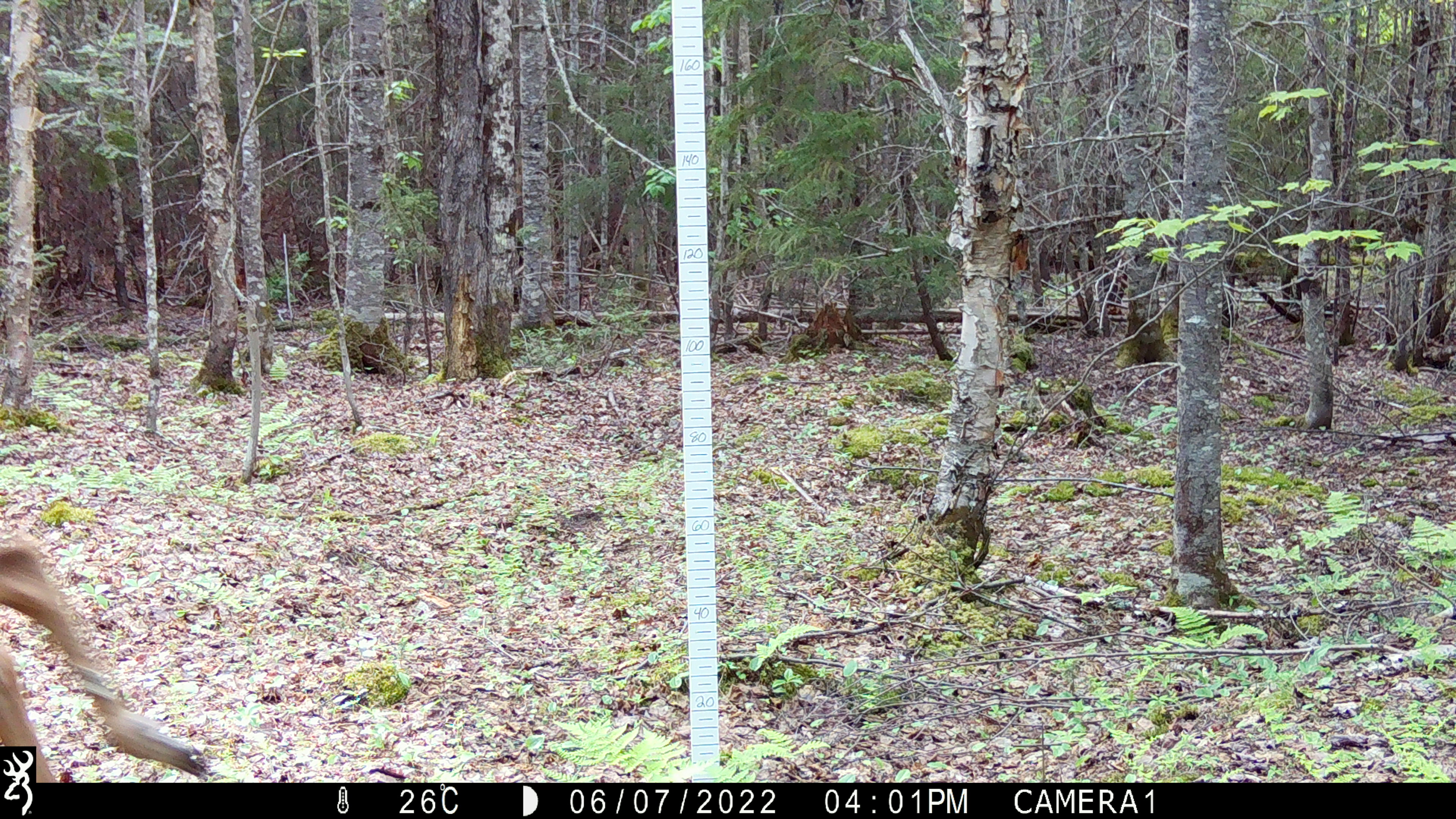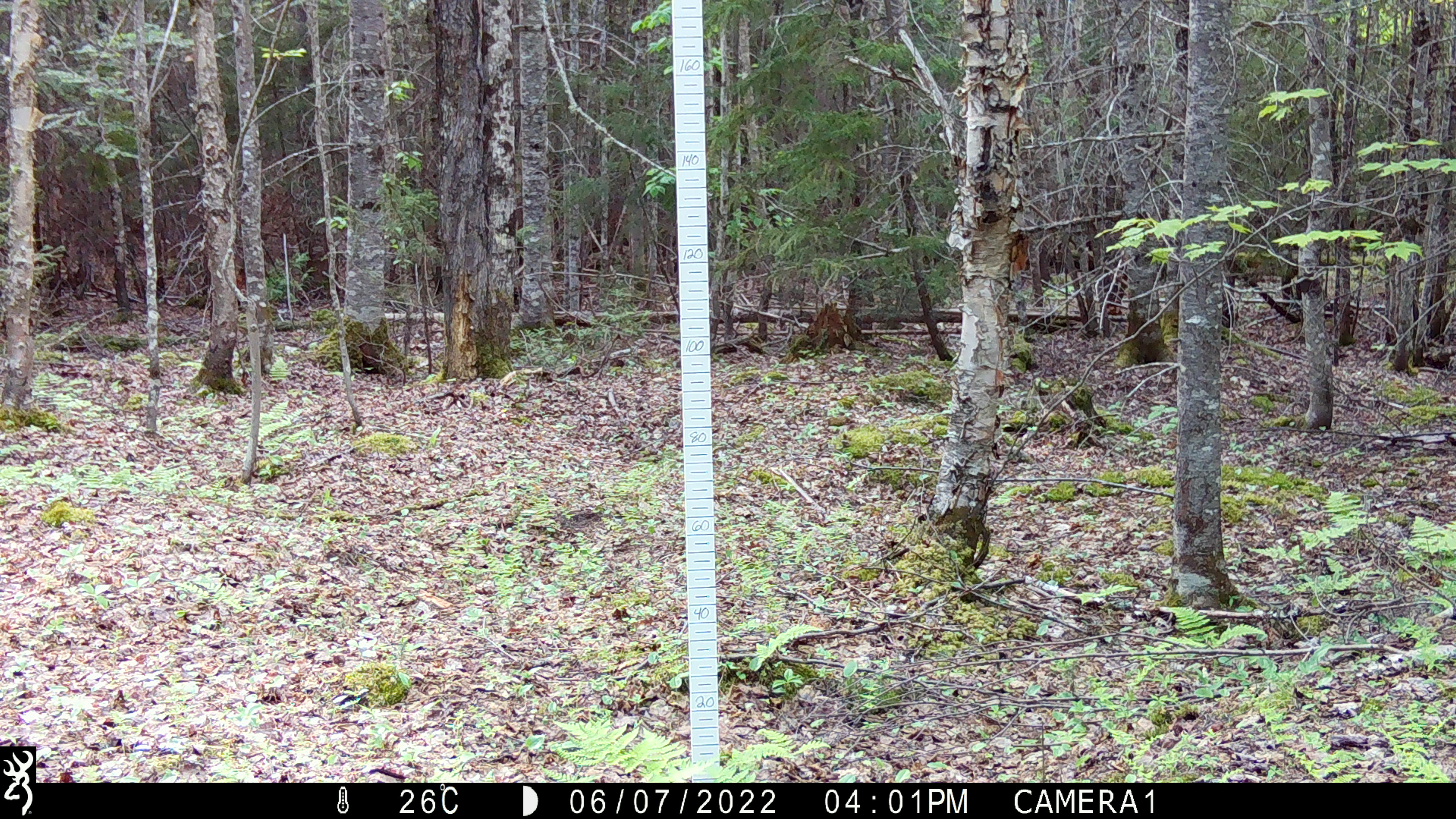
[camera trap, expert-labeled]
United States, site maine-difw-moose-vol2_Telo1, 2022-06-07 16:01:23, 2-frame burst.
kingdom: Animalia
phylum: Chordata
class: Mammalia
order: Artiodactyla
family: Cervidae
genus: Odocoileus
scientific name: Odocoileus virginianus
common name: white-tailed deer